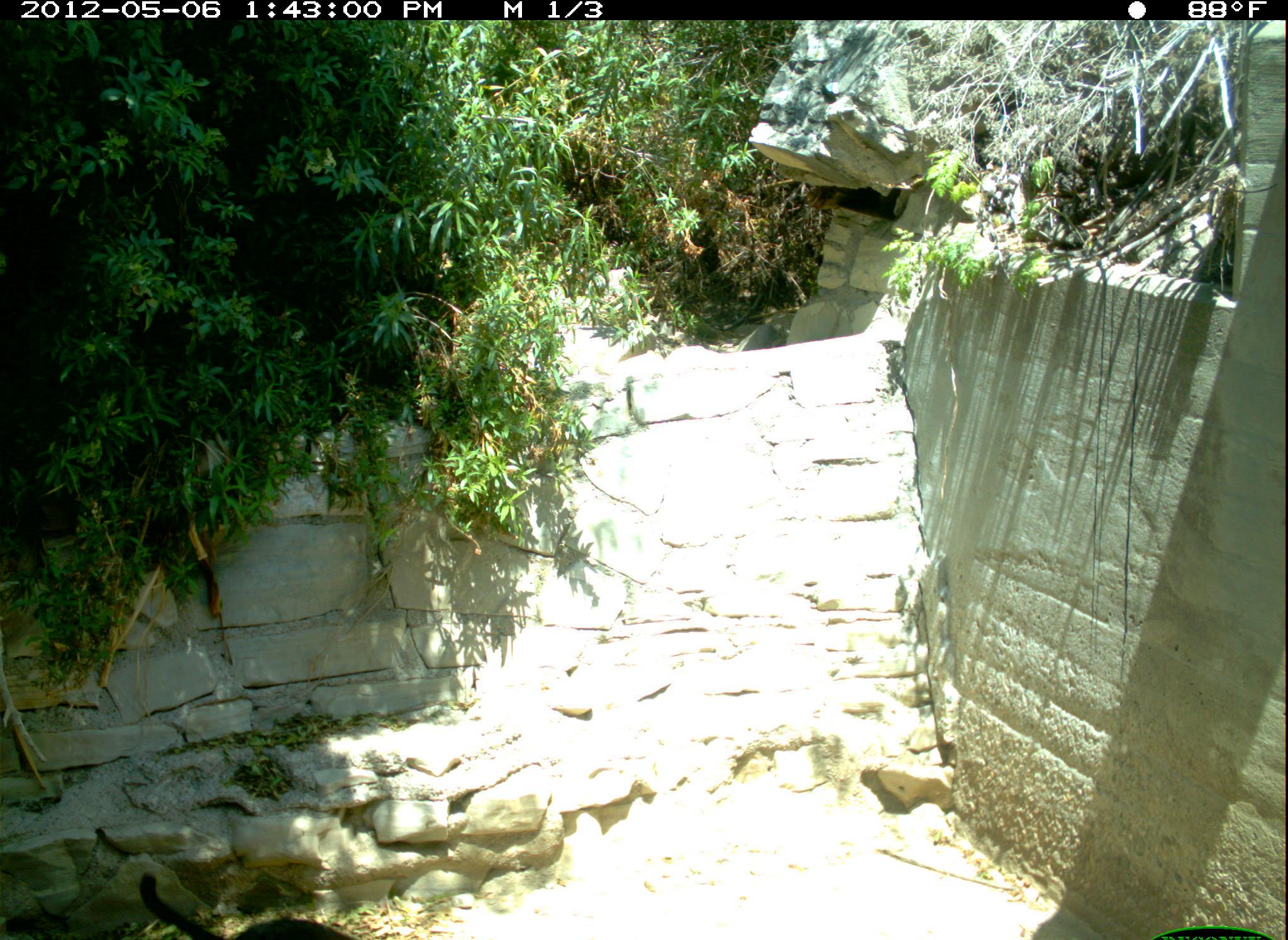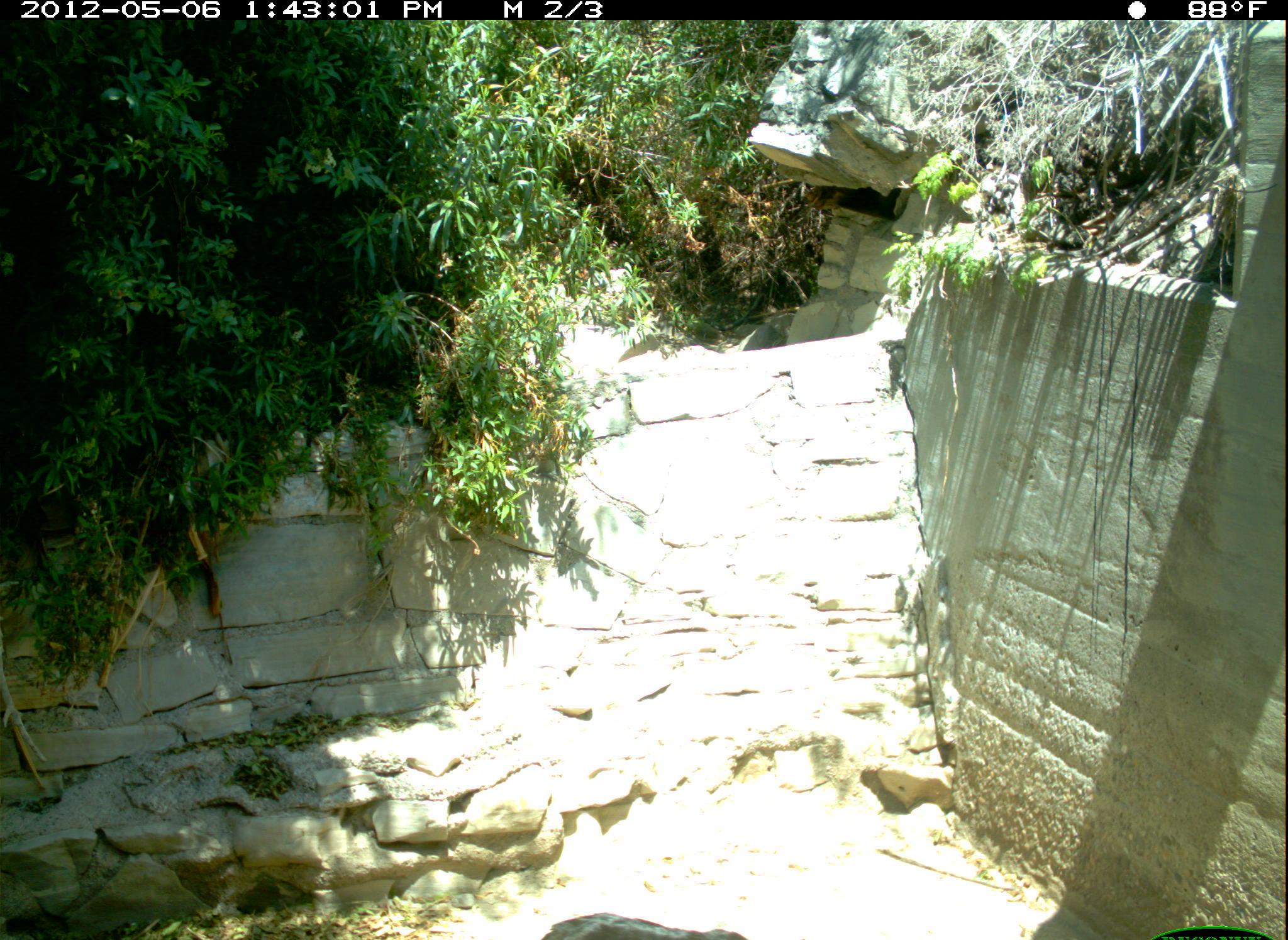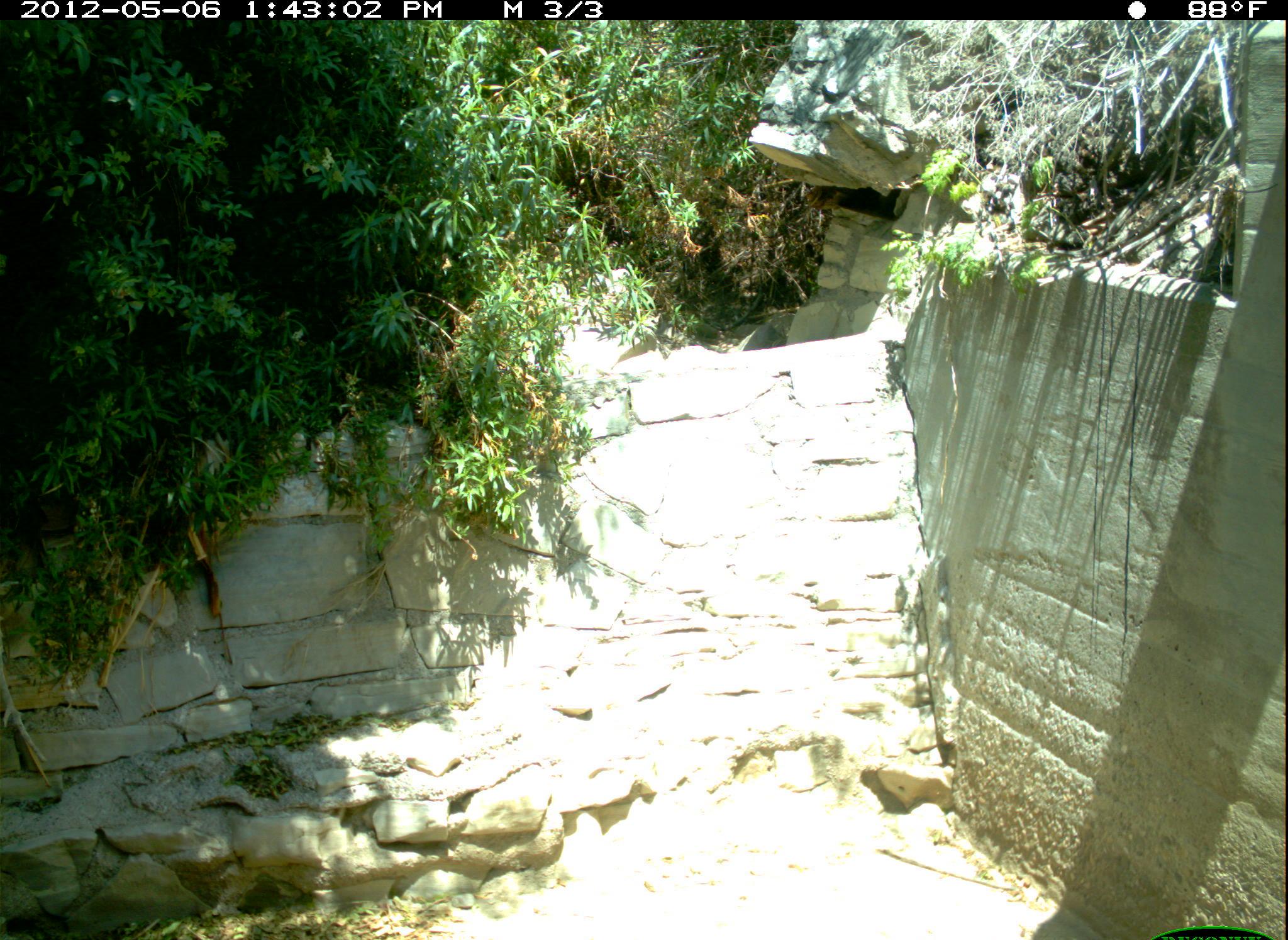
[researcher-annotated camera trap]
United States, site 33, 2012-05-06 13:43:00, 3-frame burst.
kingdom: Animalia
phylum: Chordata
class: Mammalia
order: Carnivora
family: Felidae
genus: Felis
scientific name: Felis catus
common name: cat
Cat (Felis catus).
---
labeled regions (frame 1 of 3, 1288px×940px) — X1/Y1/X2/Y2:
cat: 127/863/377/940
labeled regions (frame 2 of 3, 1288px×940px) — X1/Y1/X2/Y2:
cat: 530/907/815/940